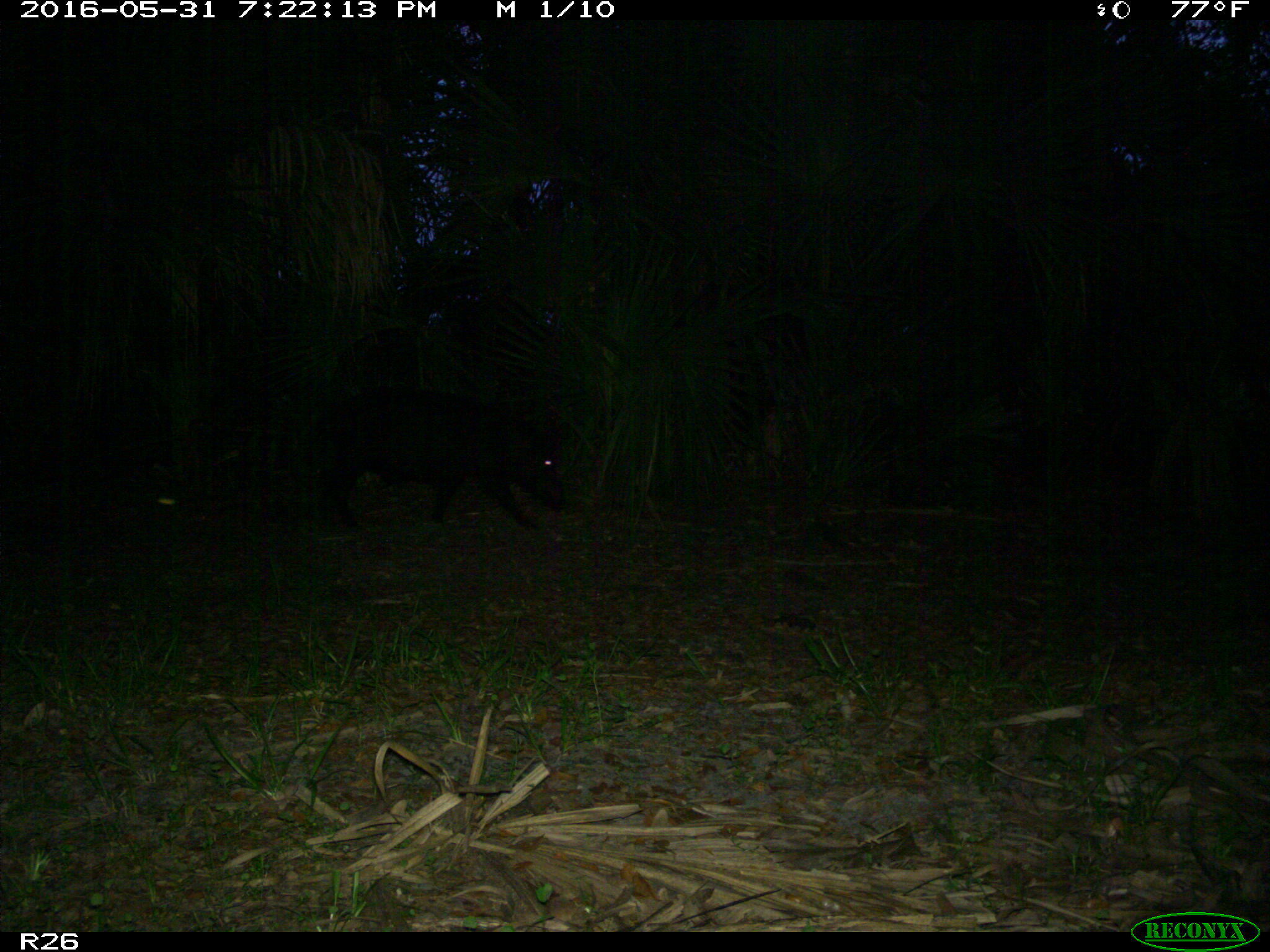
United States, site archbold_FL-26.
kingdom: Animalia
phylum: Chordata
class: Mammalia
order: Artiodactyla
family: Suidae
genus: Sus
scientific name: Sus scrofa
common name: wild boar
Sus scrofa (wild boar).